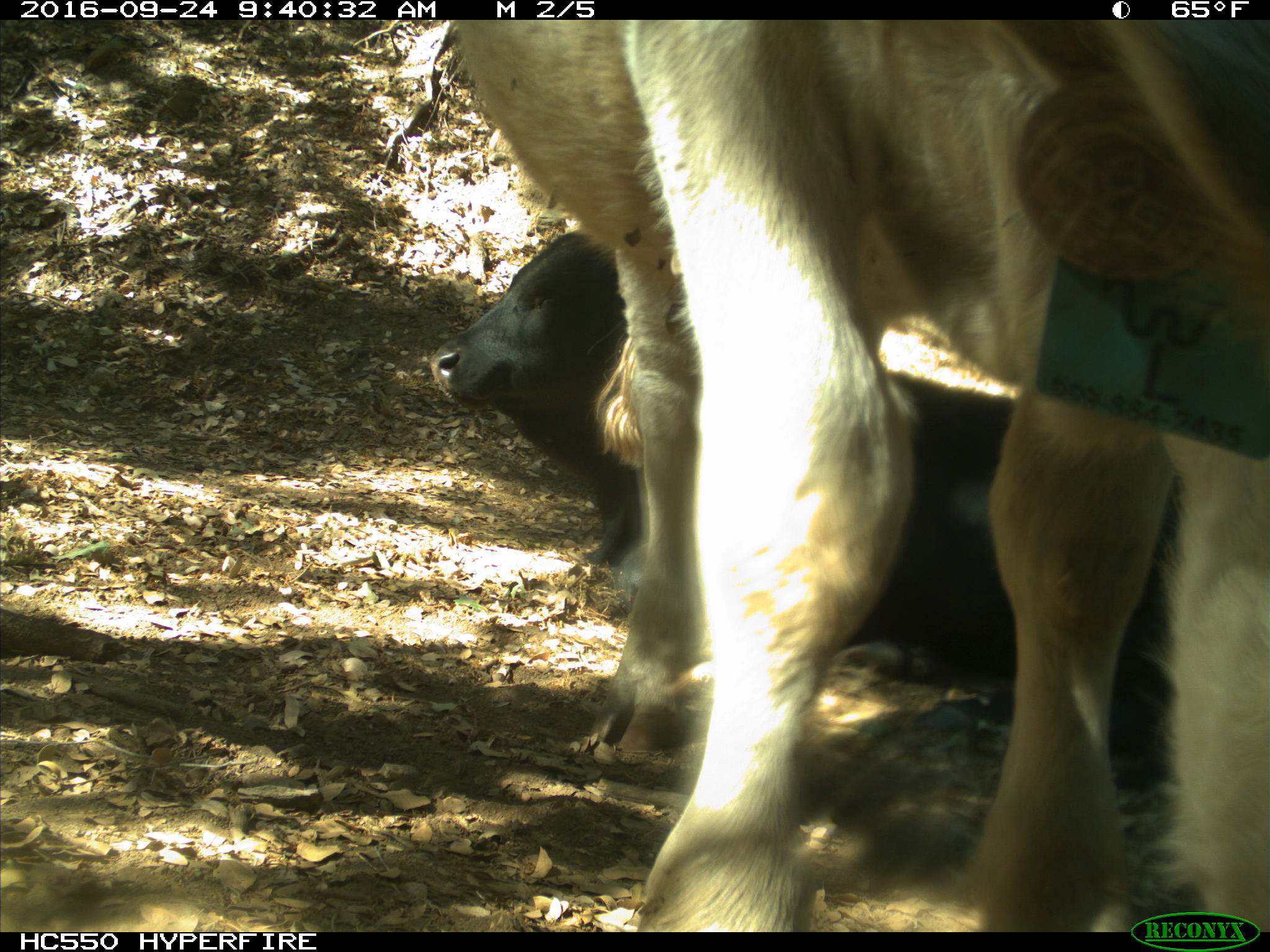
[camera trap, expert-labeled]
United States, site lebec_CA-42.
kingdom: Animalia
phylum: Chordata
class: Mammalia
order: Artiodactyla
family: Bovidae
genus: Bos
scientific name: Bos taurus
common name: domestic cow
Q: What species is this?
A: Bos taurus (domestic cow).